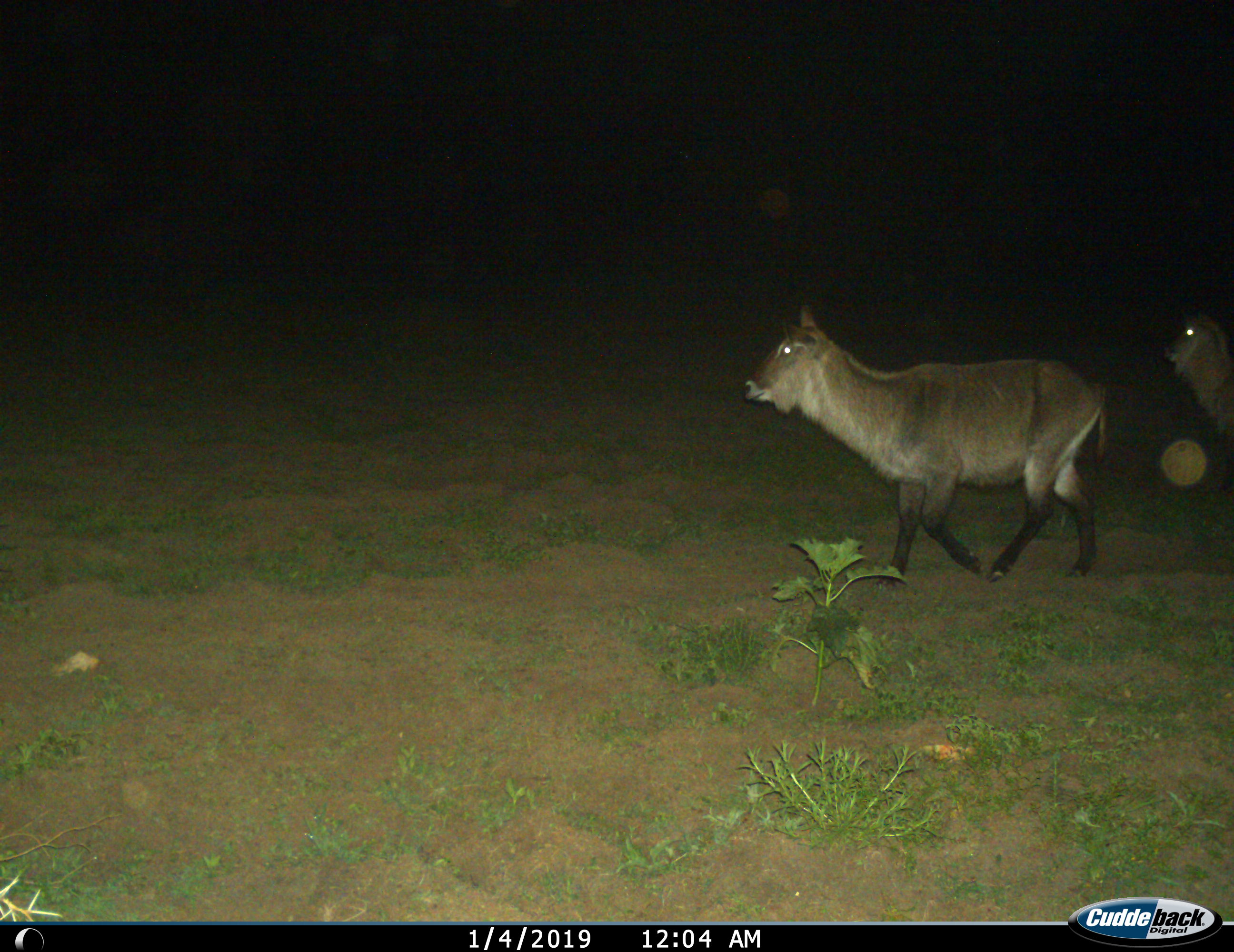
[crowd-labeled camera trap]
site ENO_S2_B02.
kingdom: Animalia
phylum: Chordata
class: Mammalia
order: Artiodactyla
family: Bovidae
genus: Kobus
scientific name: Kobus ellipsiprymnus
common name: waterbuck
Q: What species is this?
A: Waterbuck (Kobus ellipsiprymnus).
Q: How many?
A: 2.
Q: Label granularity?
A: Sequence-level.